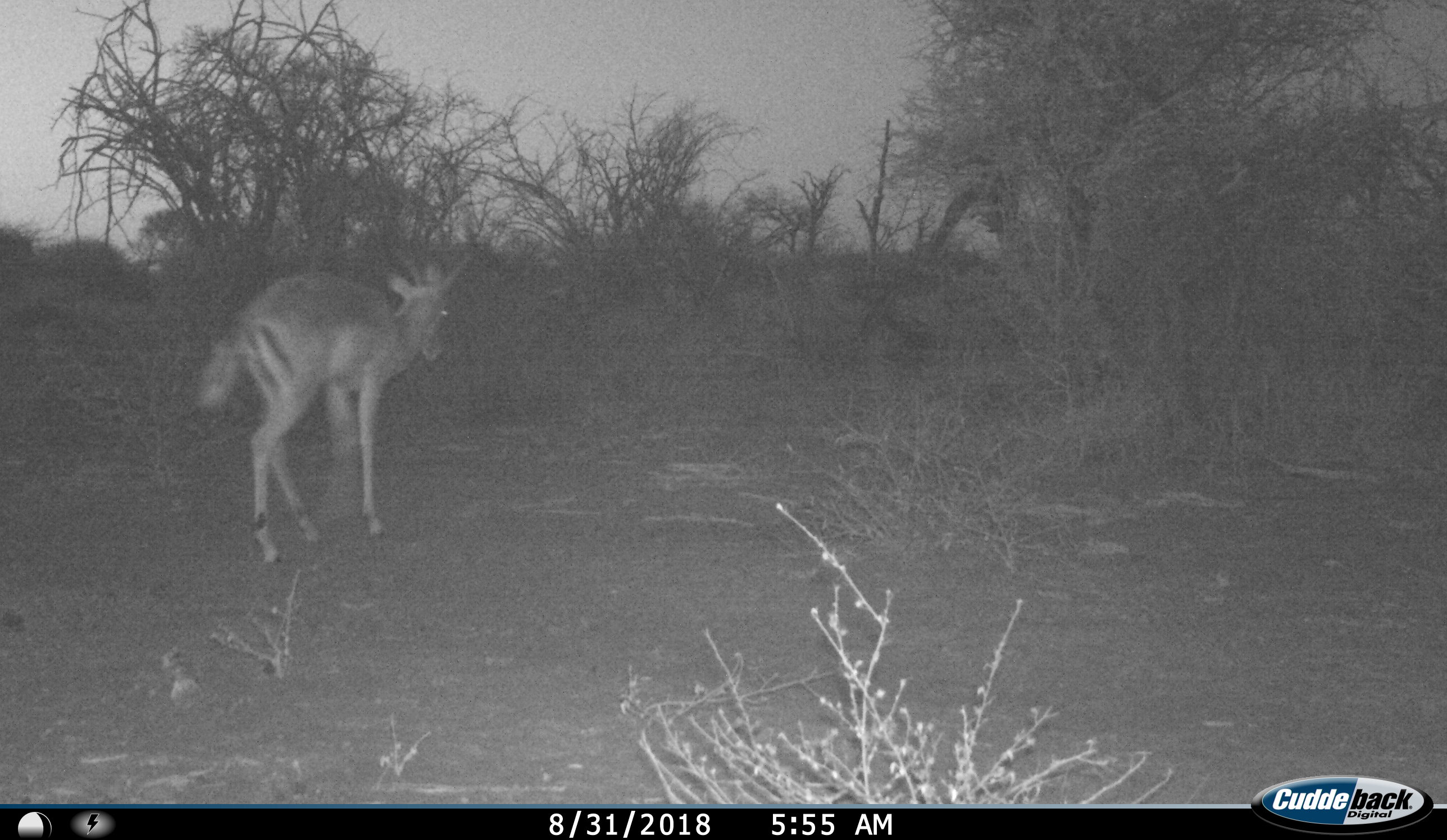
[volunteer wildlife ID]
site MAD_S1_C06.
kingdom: Animalia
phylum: Chordata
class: Mammalia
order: Artiodactyla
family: Bovidae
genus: Aepyceros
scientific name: Aepyceros melampus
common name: impala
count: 1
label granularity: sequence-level